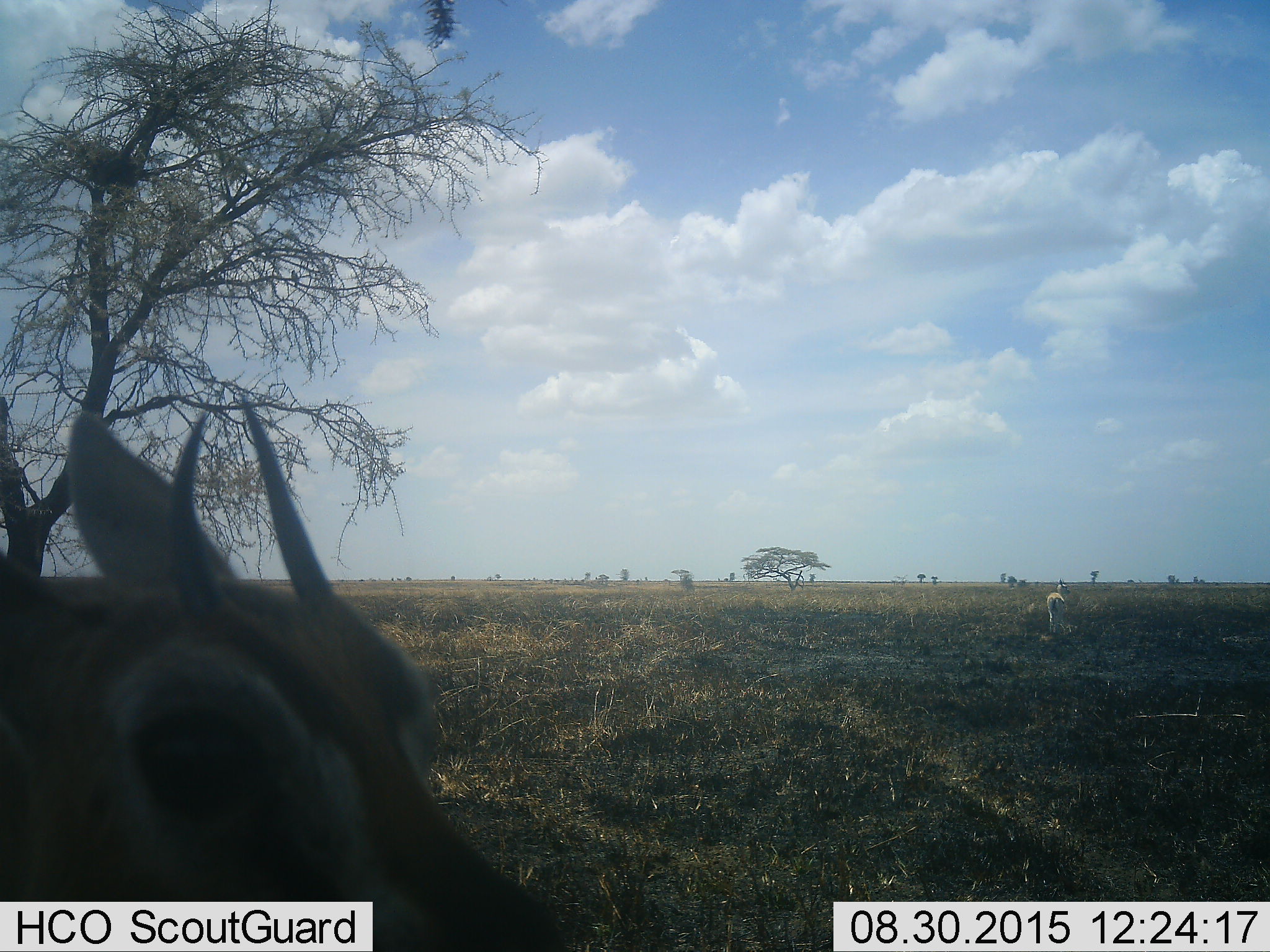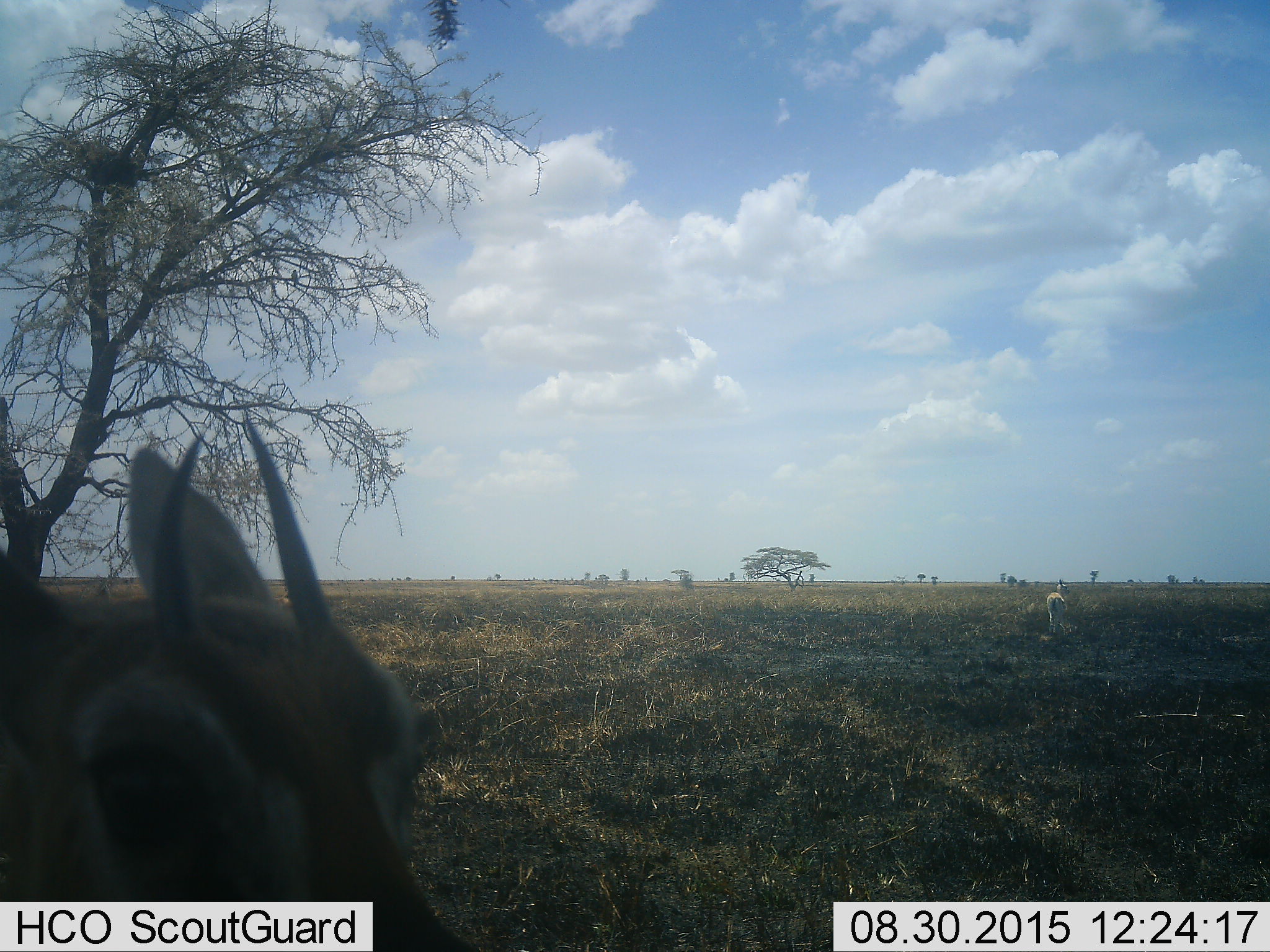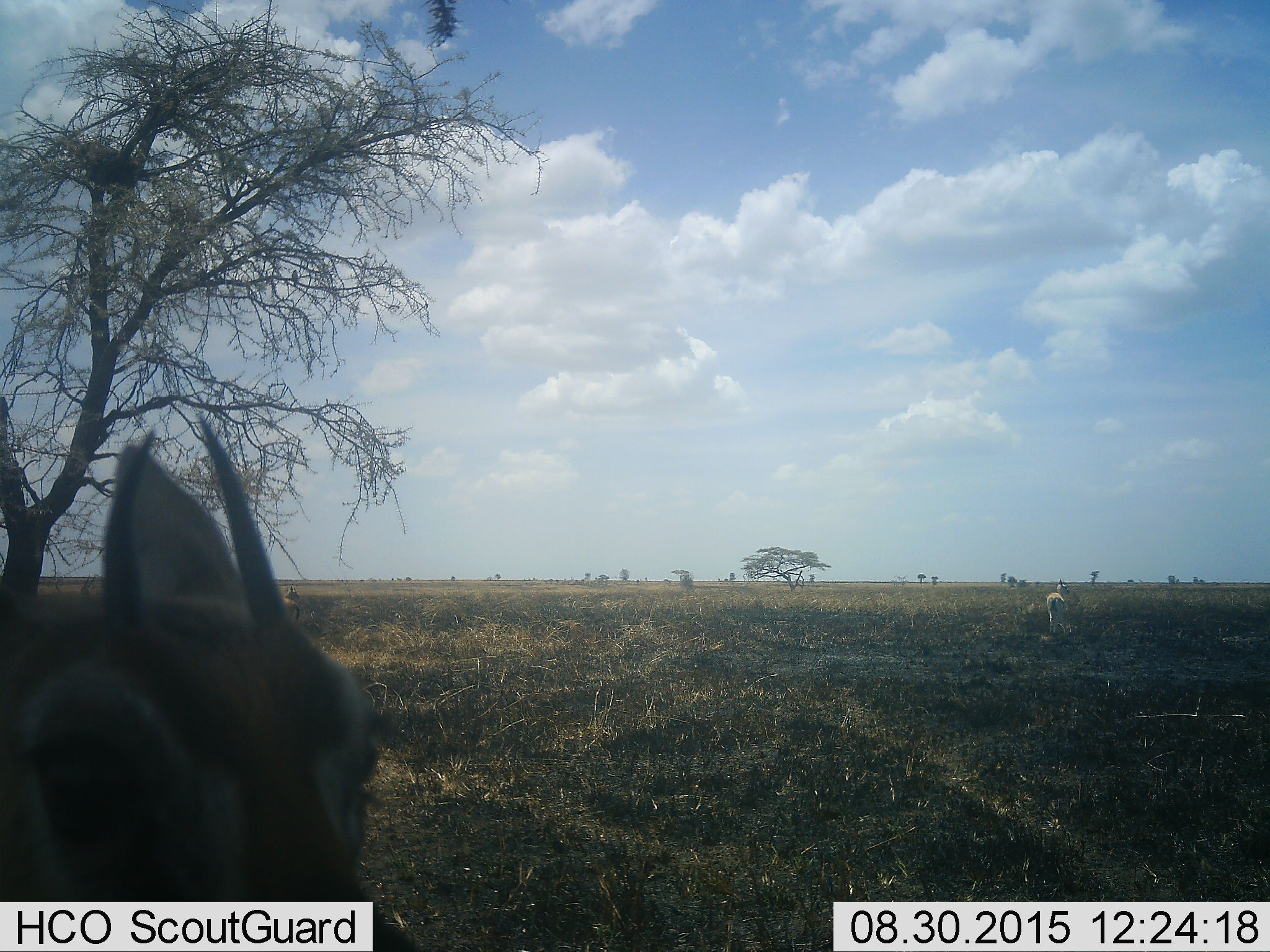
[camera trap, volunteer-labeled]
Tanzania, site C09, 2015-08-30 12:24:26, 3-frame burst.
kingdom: Animalia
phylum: Chordata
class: Mammalia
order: Artiodactyla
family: Bovidae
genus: Eudorcas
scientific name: Eudorcas thomsonii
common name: thomson's gazelle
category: gazellethomsons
Gazellethomsons (thomson's gazelle) (Eudorcas thomsonii), count 2. Behavior (volunteer vote fractions): standing 92%, resting 8%, moving 8%, interacting 0%. Young present (vote fraction): 0%. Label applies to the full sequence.